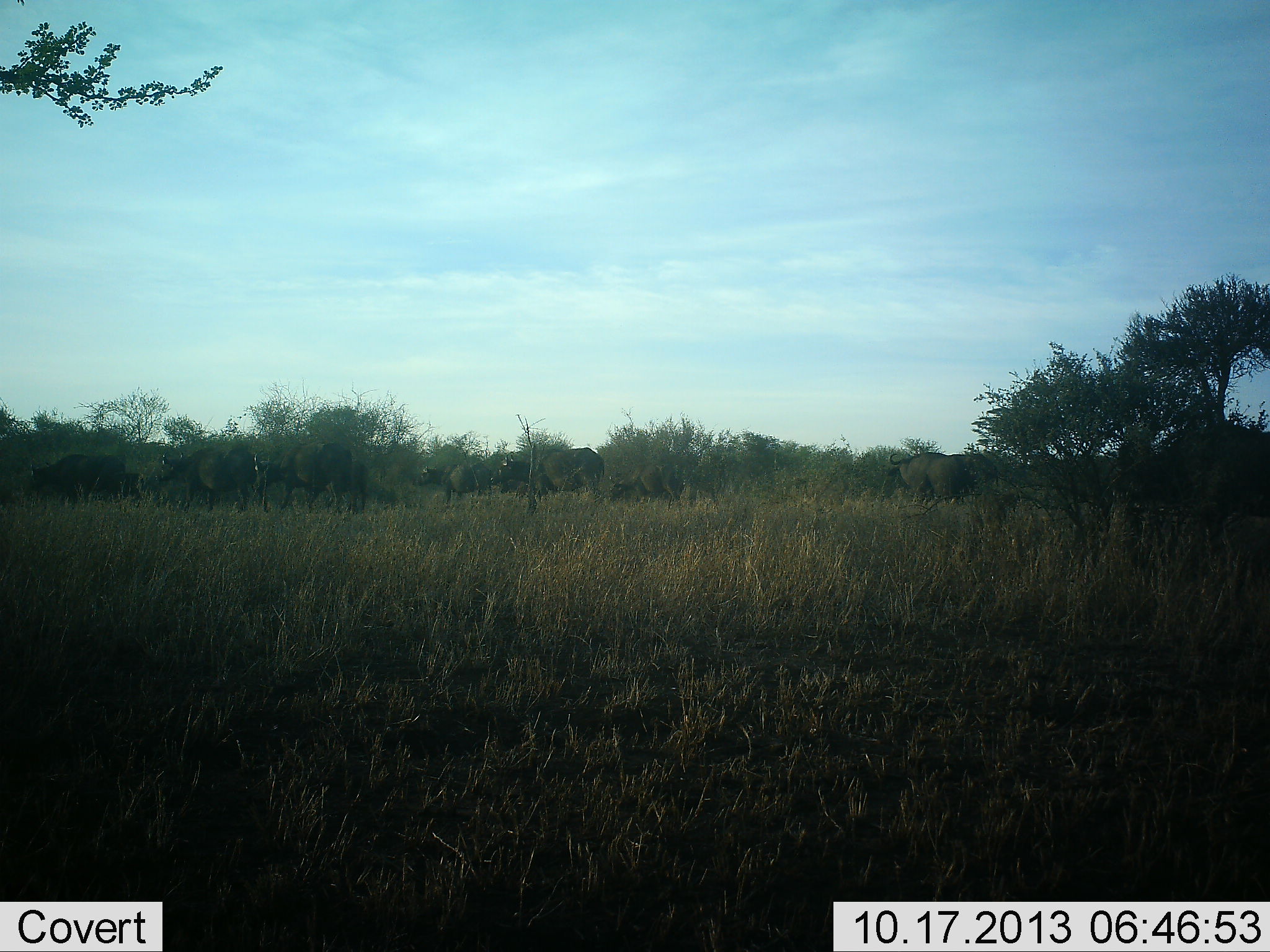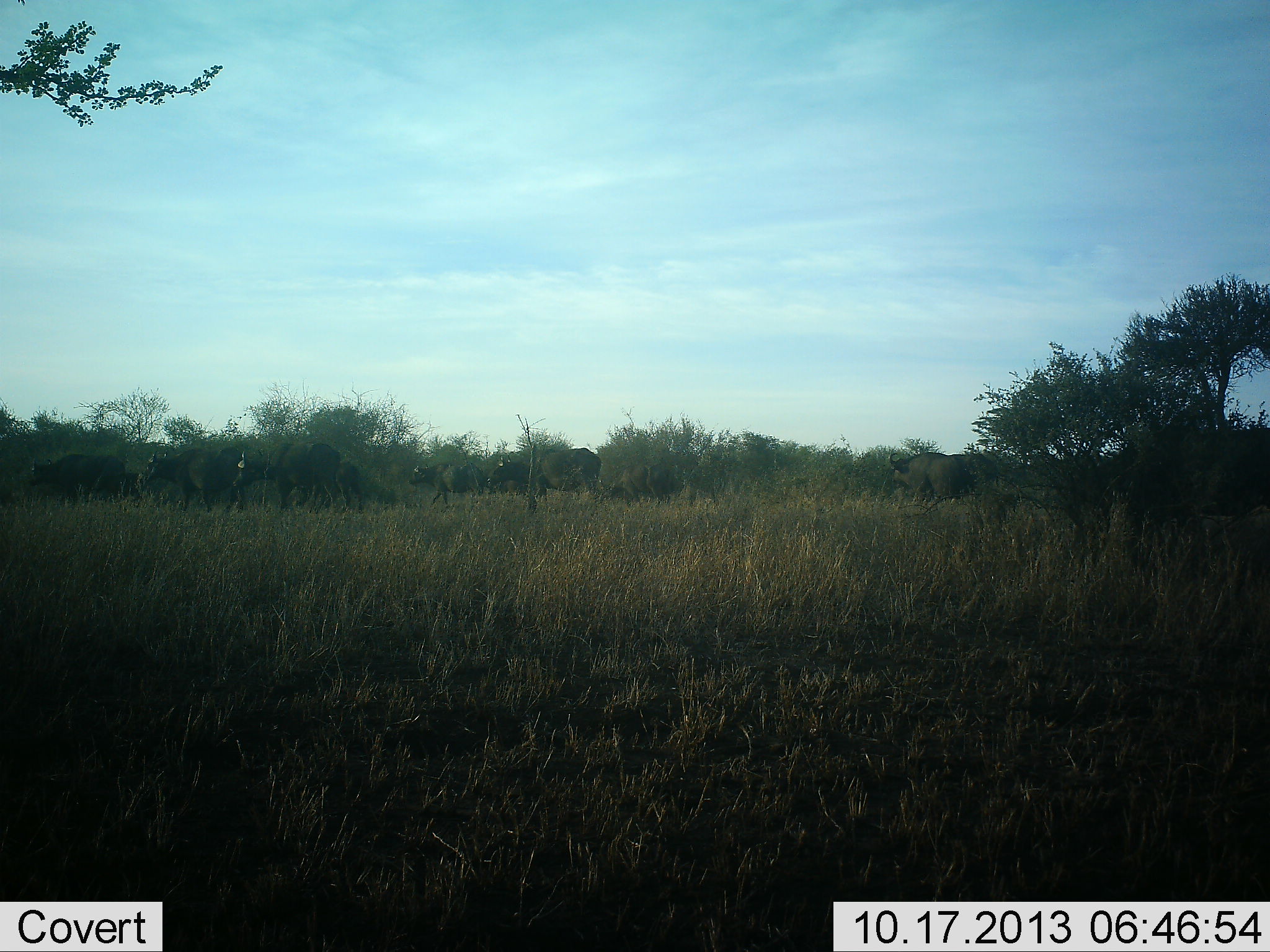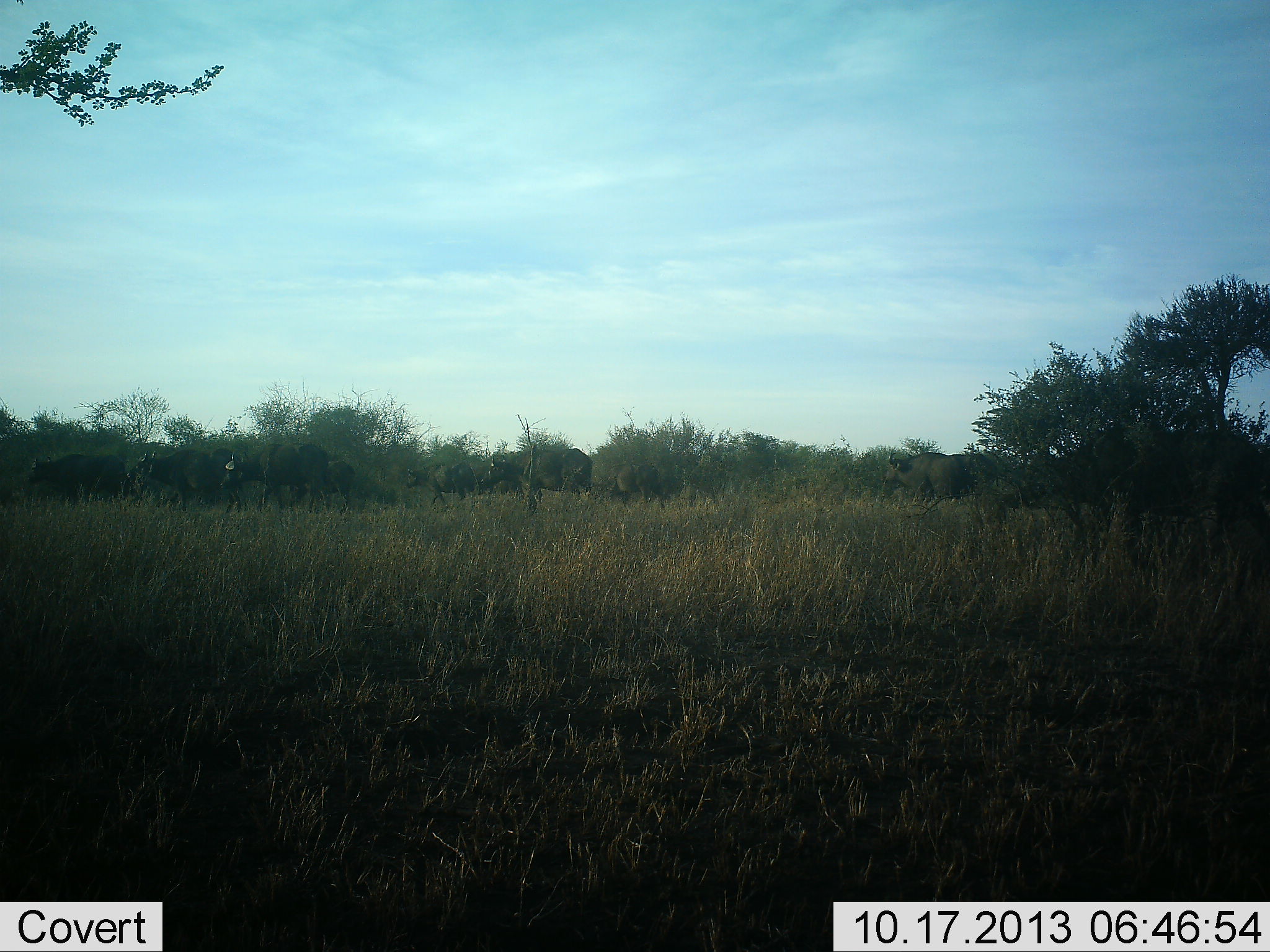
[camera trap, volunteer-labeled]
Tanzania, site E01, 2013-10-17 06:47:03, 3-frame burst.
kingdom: Animalia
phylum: Chordata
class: Mammalia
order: Artiodactyla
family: Bovidae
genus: Syncerus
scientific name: Syncerus caffer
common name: cape buffalo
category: buffalo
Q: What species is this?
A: Buffalo (cape buffalo) (Syncerus caffer).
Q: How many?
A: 11-50.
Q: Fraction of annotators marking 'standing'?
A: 20%.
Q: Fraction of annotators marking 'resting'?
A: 0%.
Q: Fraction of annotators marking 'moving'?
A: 100%.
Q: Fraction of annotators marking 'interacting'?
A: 0%.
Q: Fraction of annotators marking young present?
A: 10%.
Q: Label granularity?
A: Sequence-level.